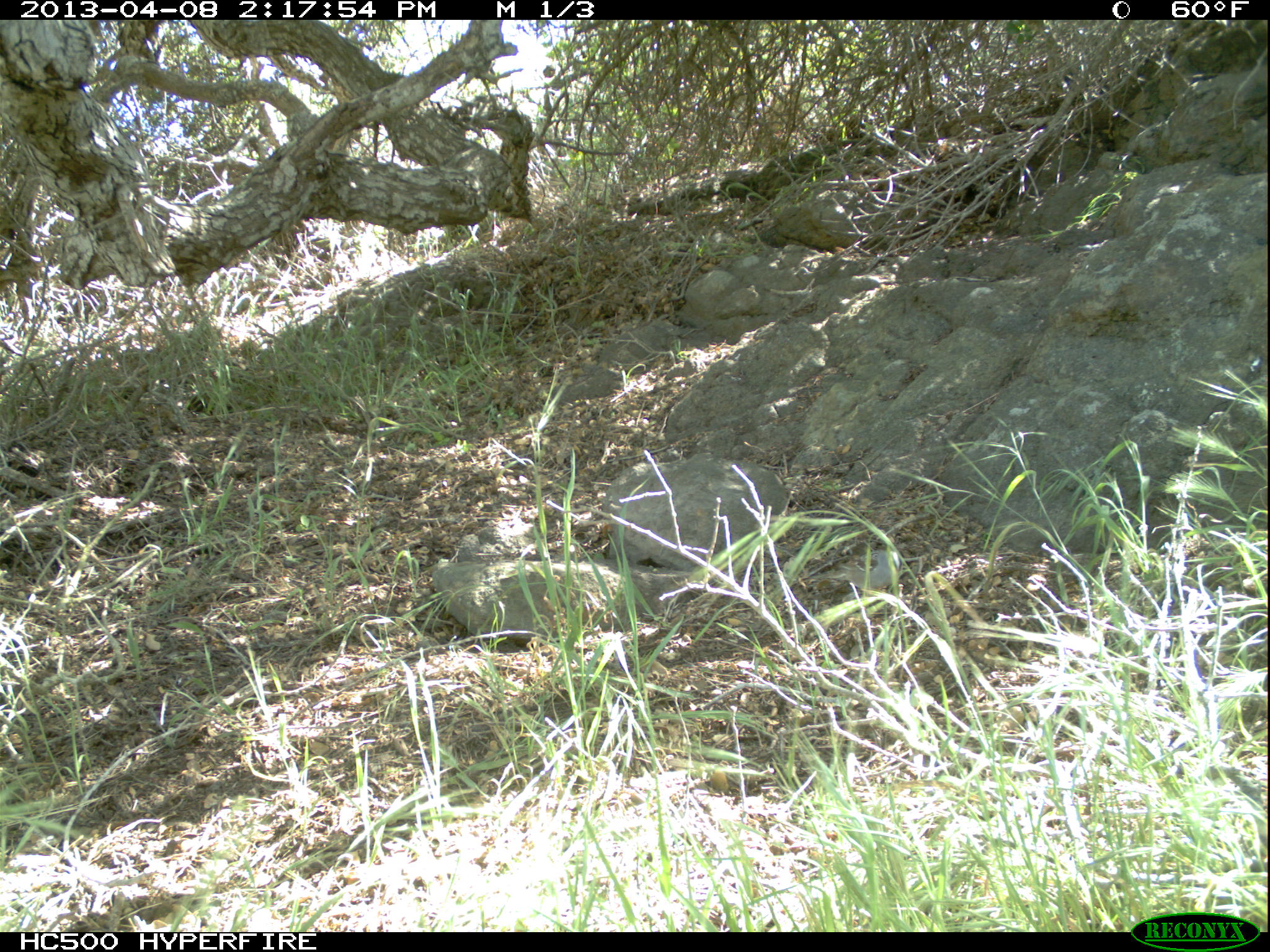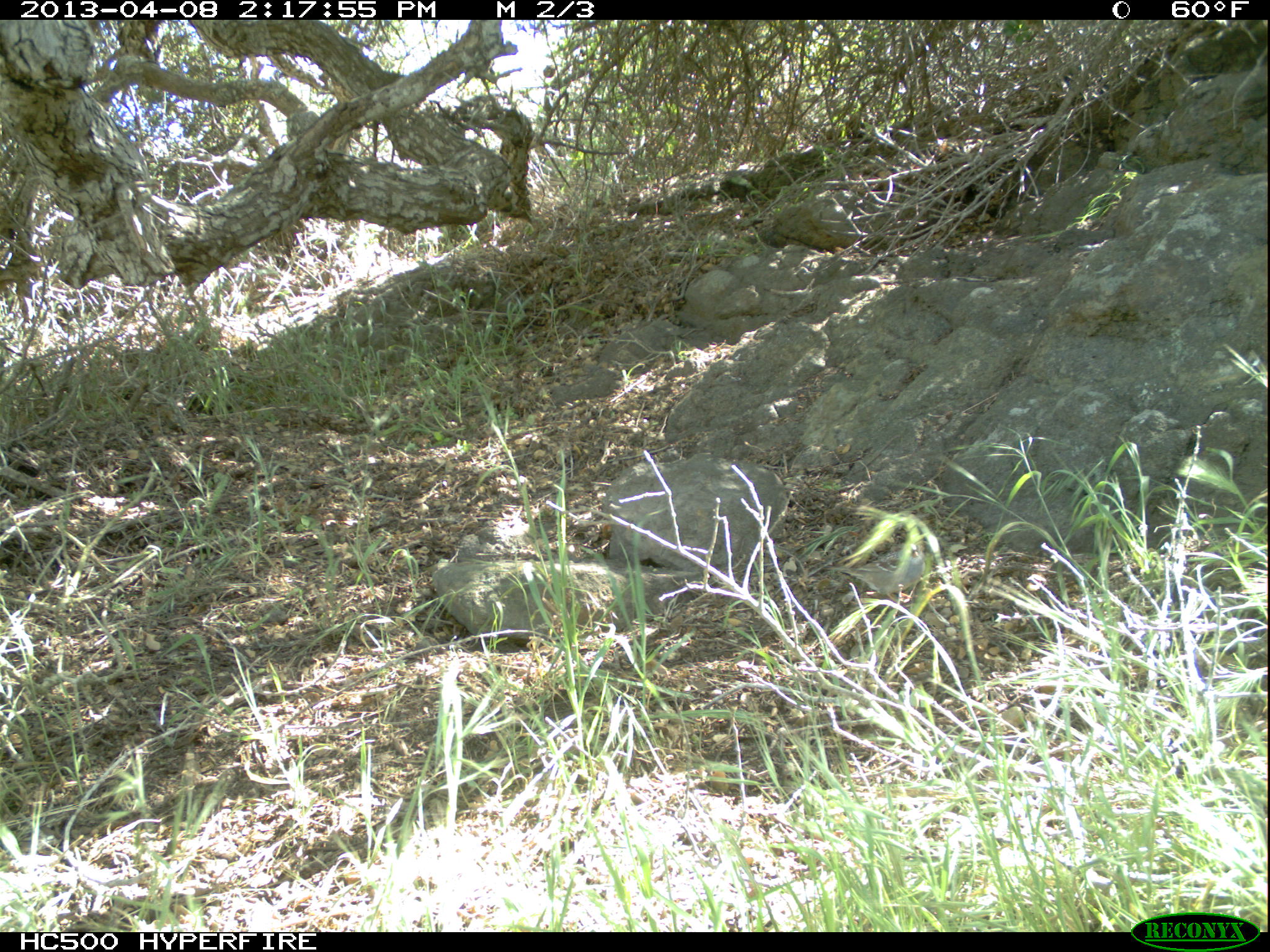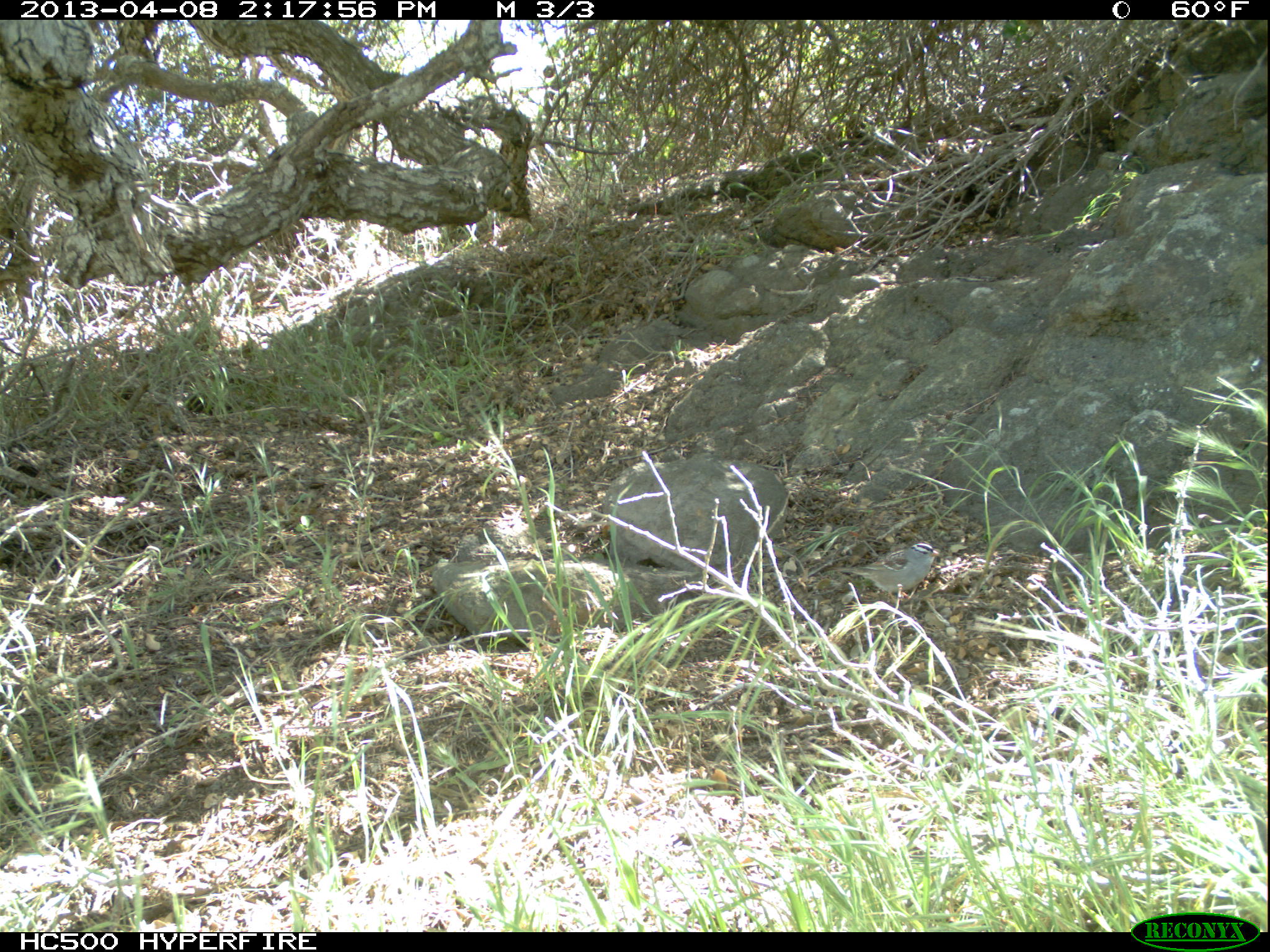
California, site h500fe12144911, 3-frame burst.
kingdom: Animalia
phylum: Chordata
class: Aves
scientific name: Aves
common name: bird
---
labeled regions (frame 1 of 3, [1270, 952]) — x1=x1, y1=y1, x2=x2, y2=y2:
bird: x1=809, y1=550, x2=901, y2=598